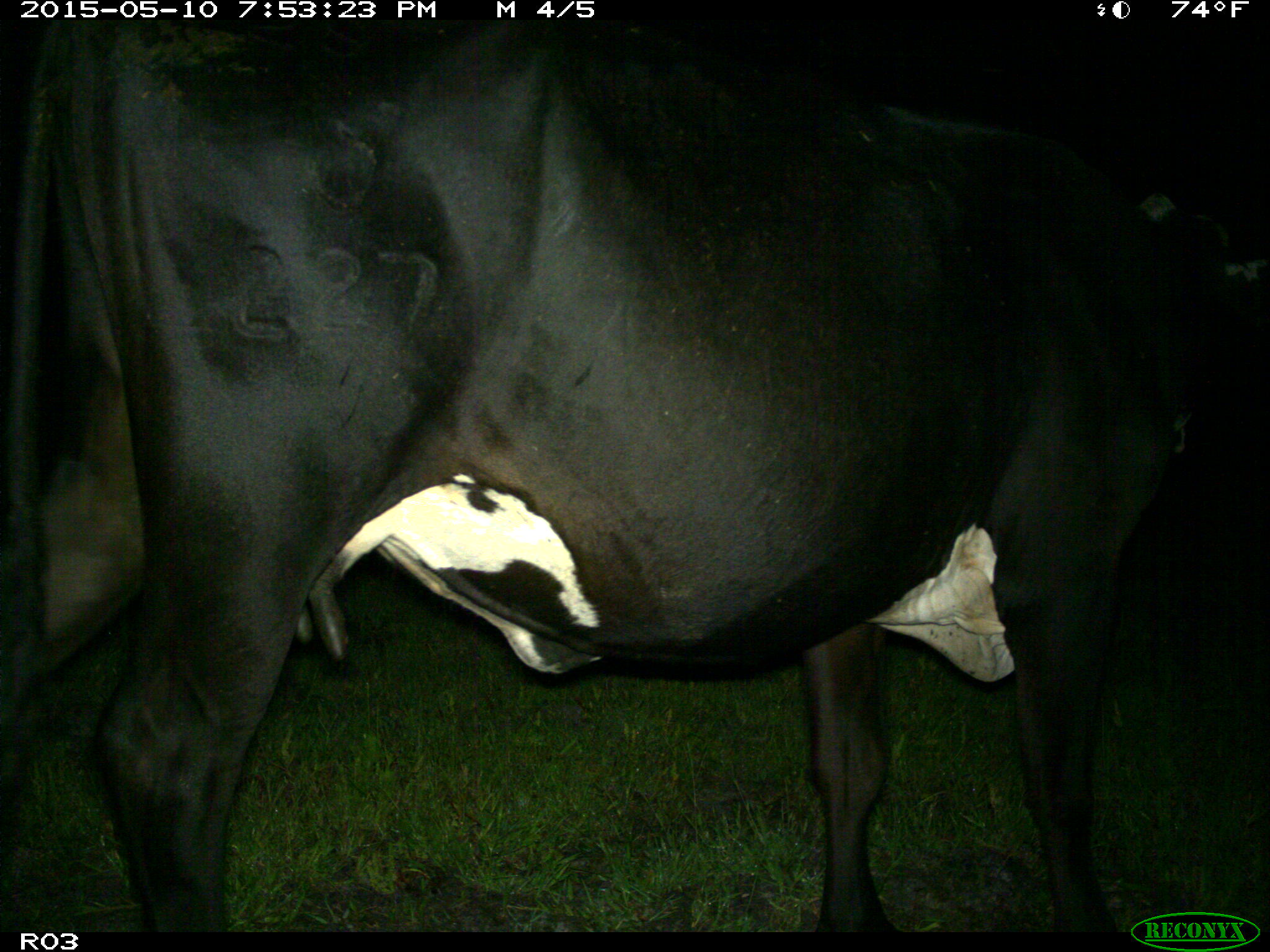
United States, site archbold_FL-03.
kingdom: Animalia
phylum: Chordata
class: Mammalia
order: Artiodactyla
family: Bovidae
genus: Bos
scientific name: Bos taurus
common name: domestic cow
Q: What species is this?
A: Bos taurus (domestic cow).